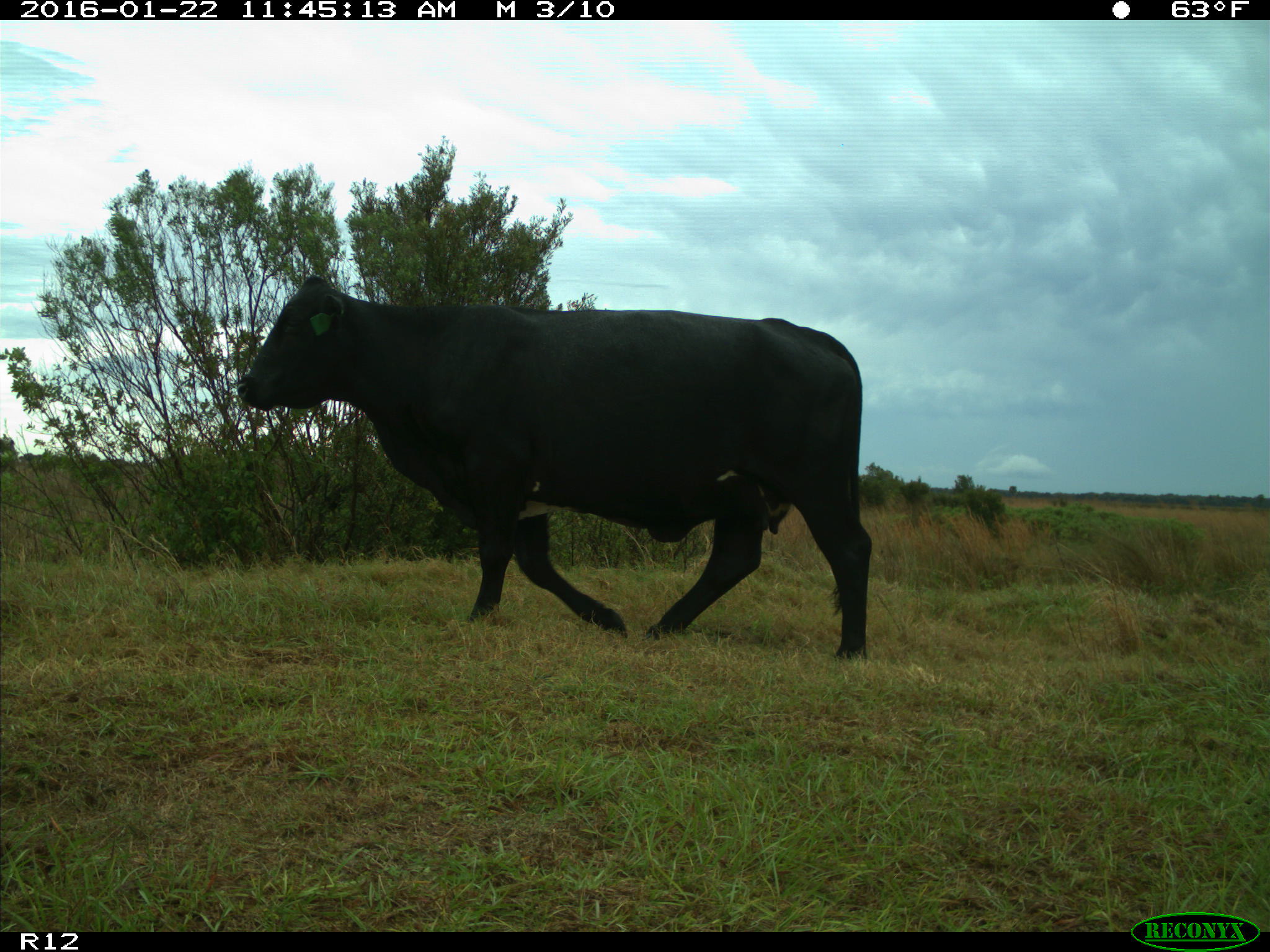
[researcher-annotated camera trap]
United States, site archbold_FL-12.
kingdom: Animalia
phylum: Chordata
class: Mammalia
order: Artiodactyla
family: Bovidae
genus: Bos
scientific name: Bos taurus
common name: domestic cow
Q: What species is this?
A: Bos taurus (domestic cow).